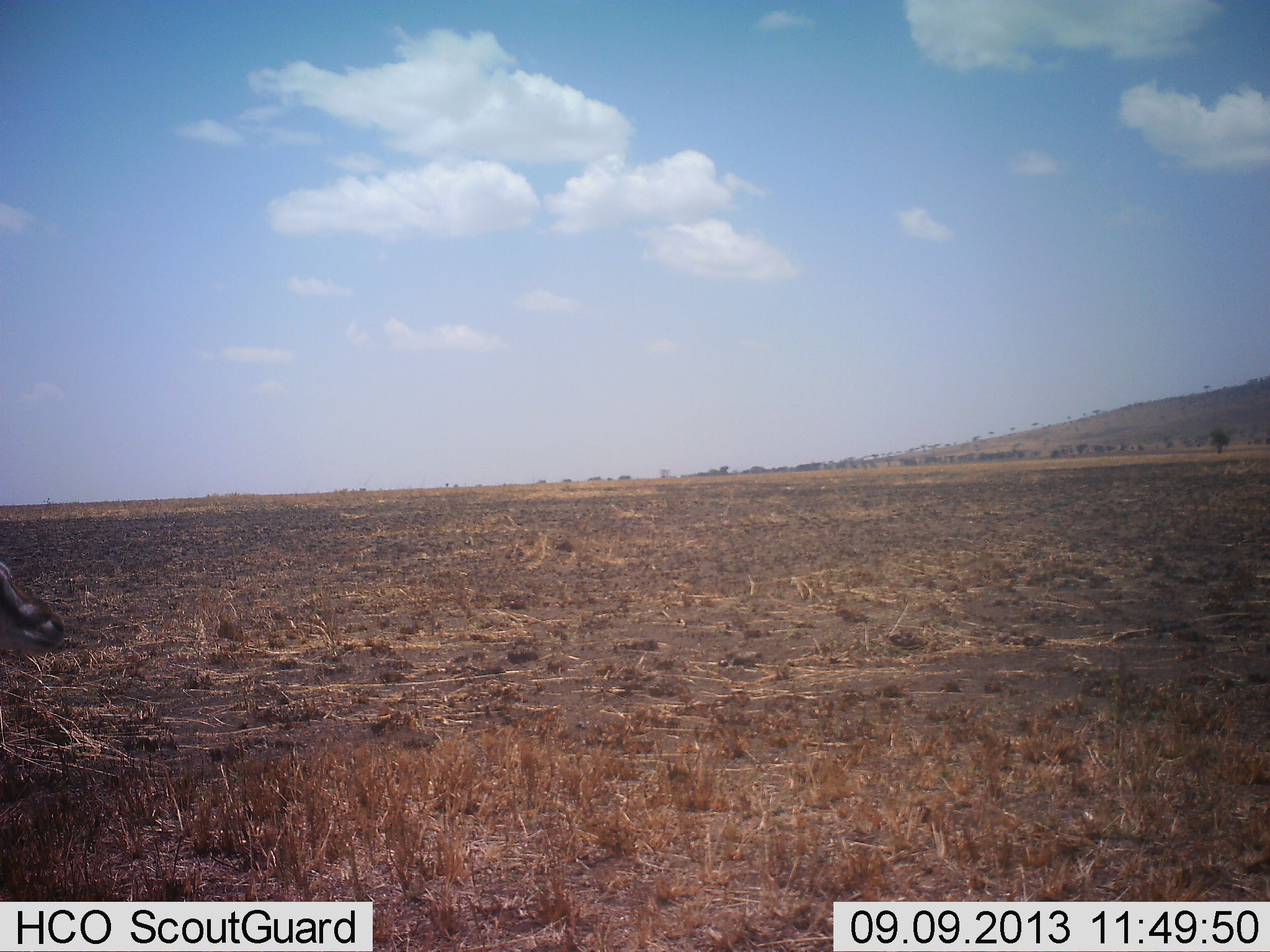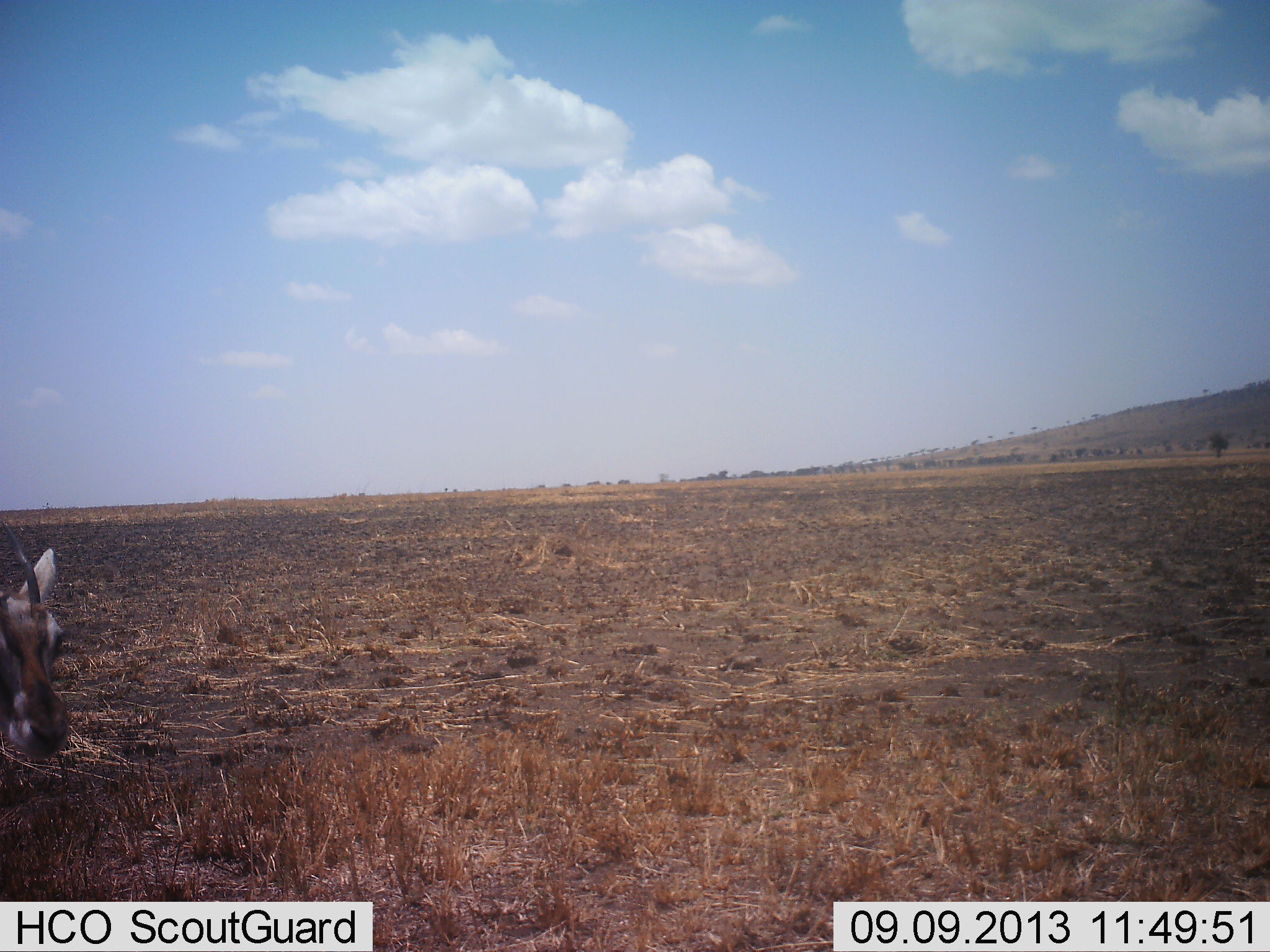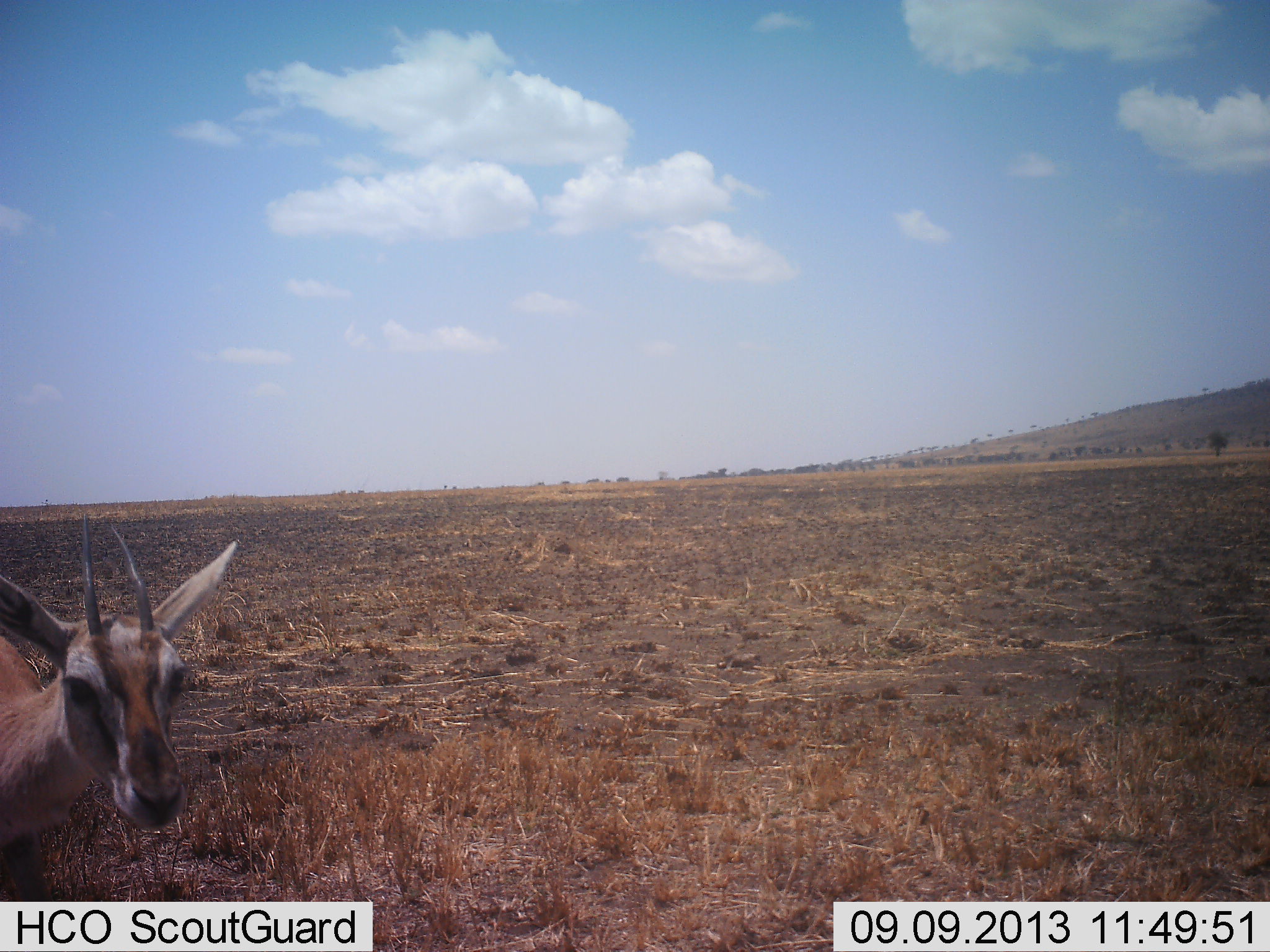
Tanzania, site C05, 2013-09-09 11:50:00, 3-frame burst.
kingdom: Animalia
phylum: Chordata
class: Mammalia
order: Artiodactyla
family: Bovidae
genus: Eudorcas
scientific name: Eudorcas thomsonii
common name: thomson's gazelle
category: gazellethomsons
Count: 1.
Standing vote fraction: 12%.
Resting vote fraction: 0%.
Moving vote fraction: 85%.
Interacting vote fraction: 4%.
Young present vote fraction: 0%.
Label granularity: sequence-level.